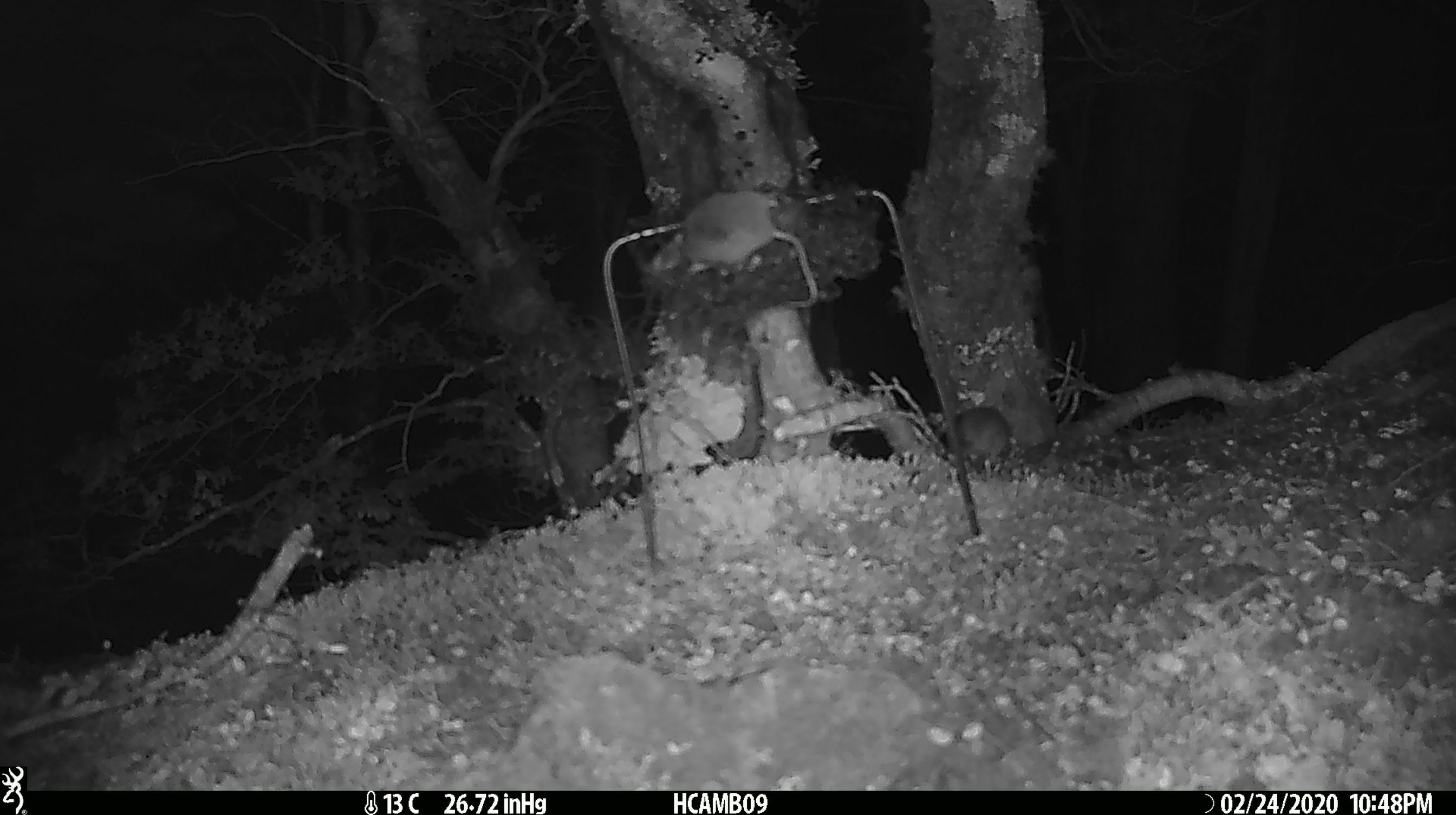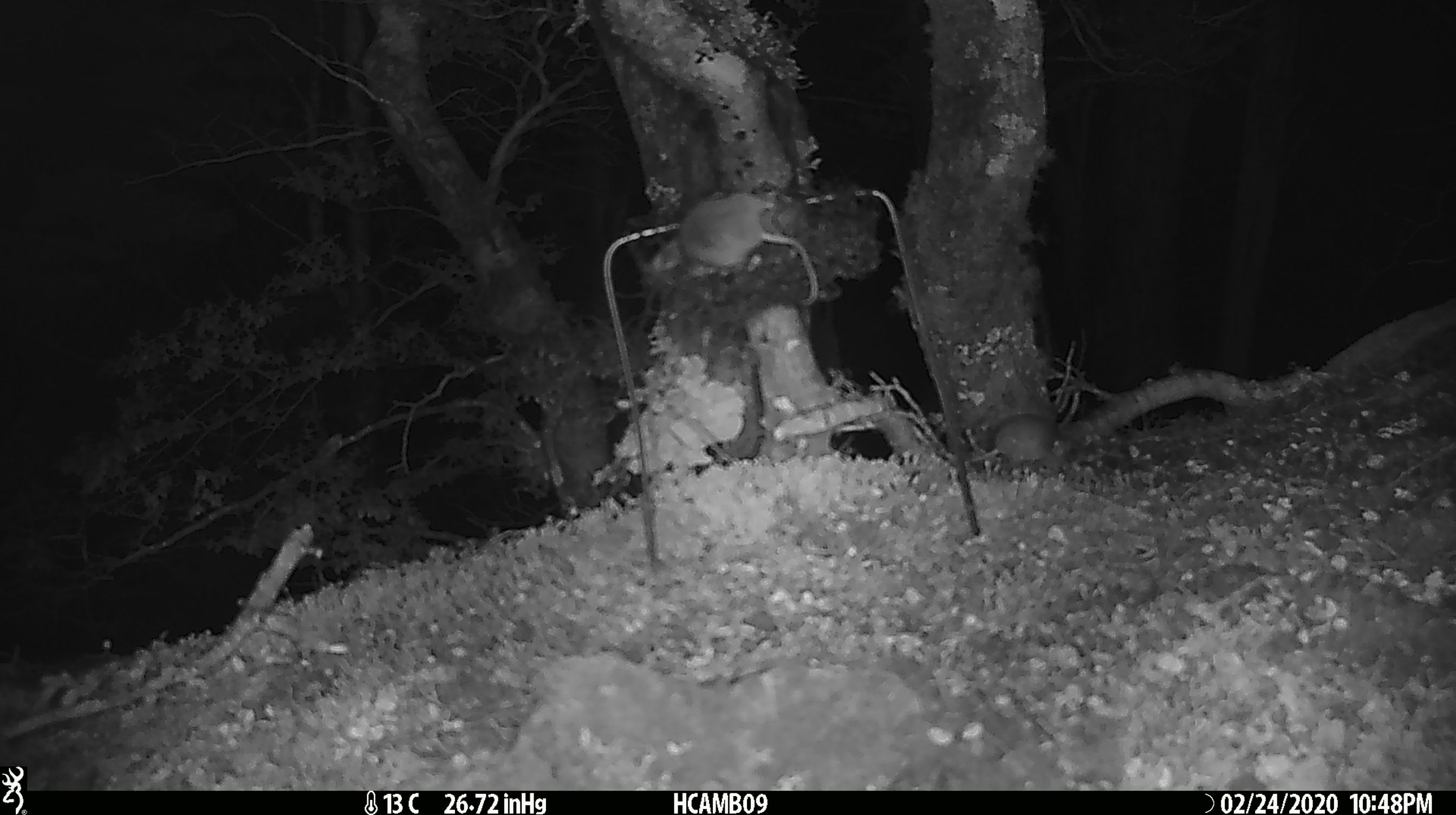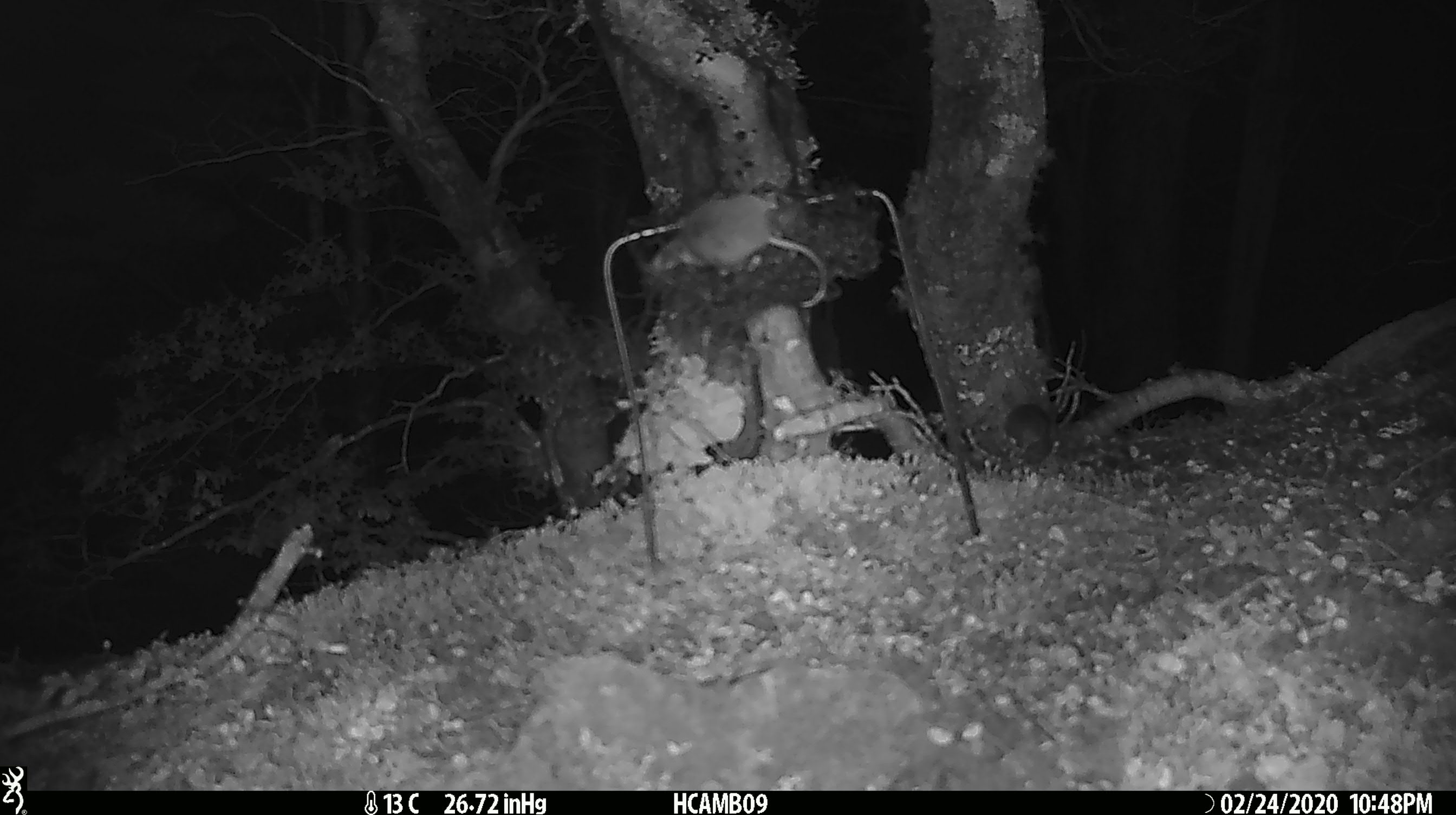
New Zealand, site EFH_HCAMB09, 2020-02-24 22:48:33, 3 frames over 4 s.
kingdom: Animalia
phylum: Chordata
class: Mammalia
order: Rodentia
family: Muridae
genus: Mus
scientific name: Mus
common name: mouse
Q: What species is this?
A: Mouse (Mus).